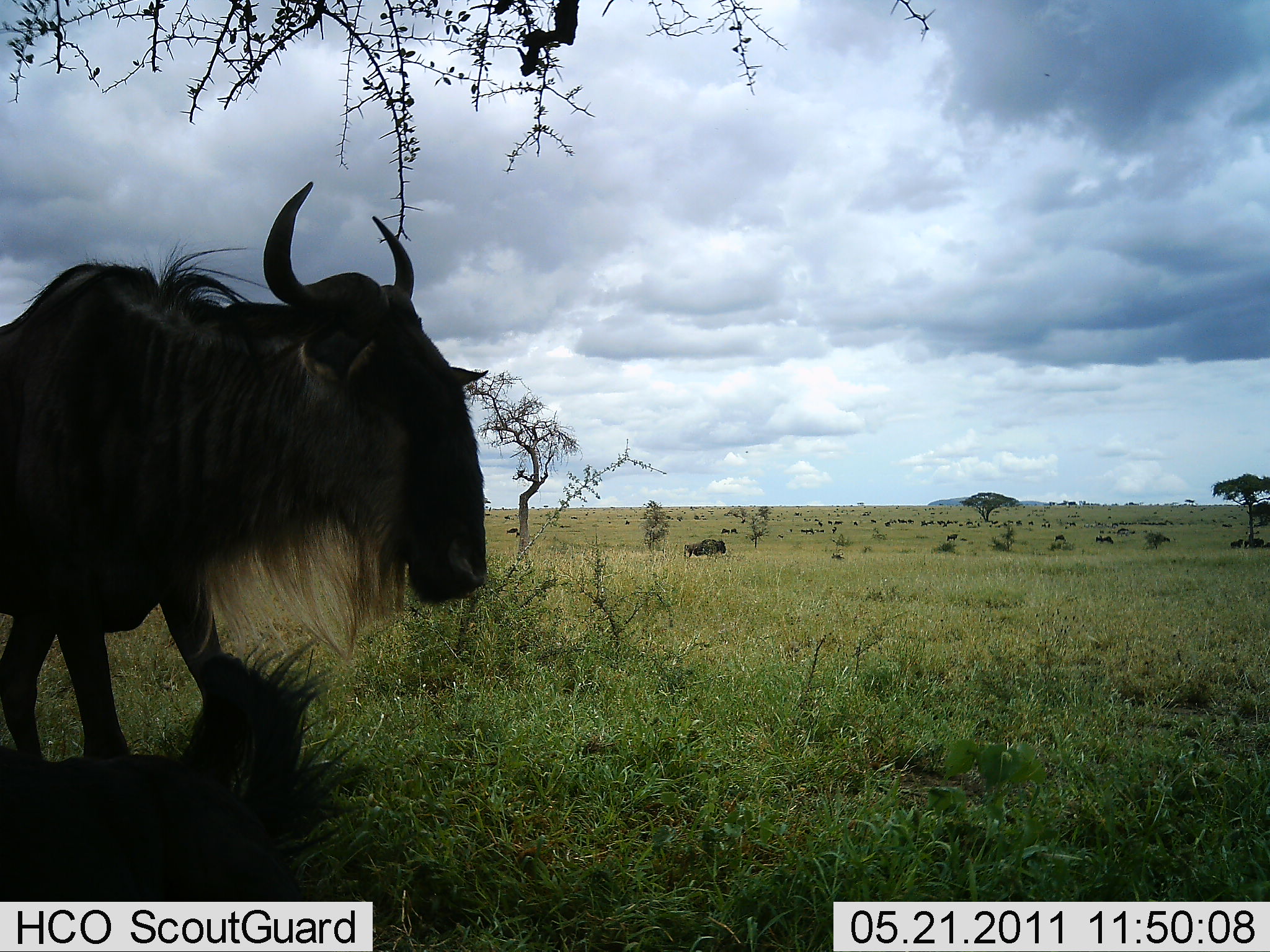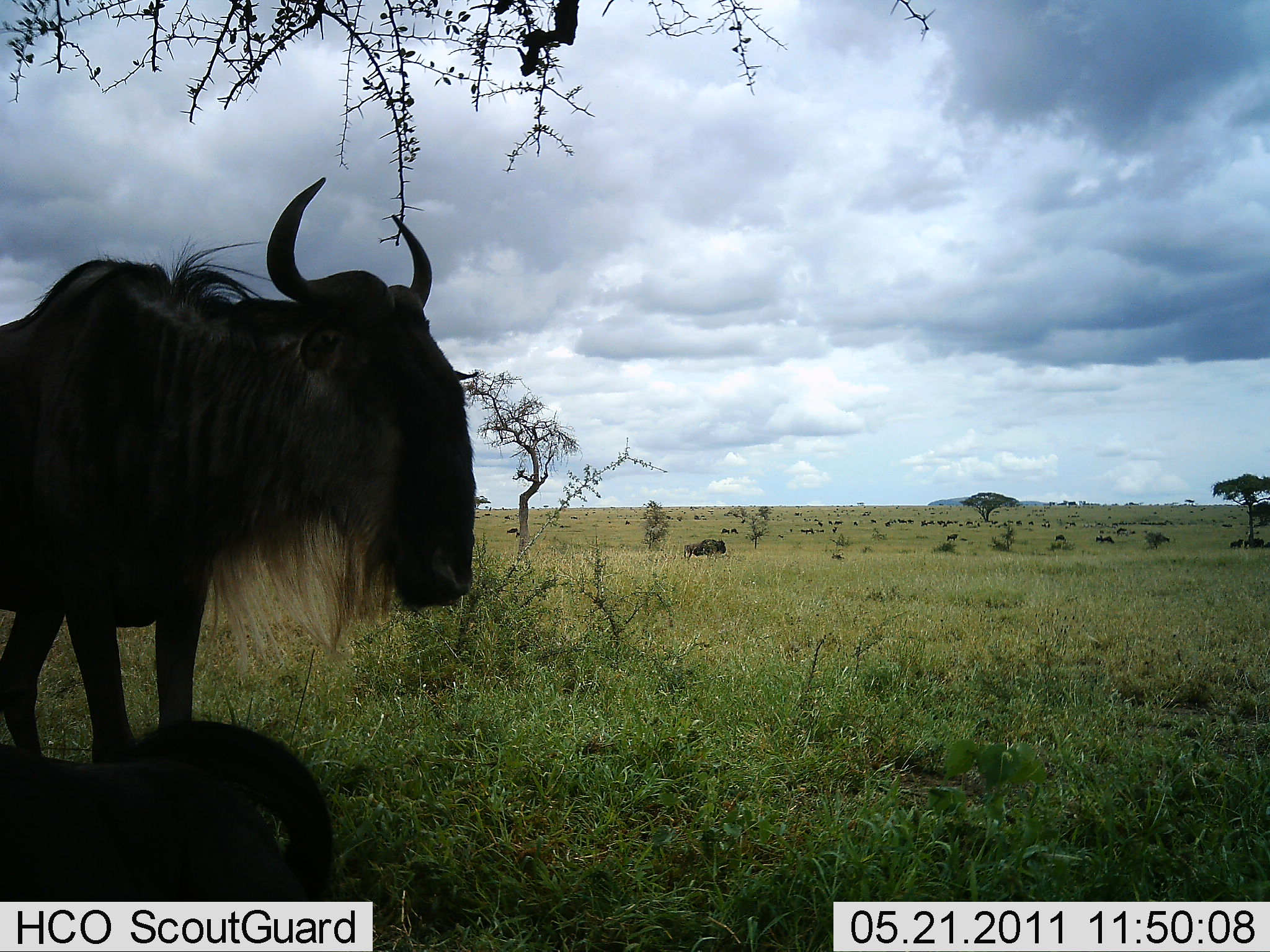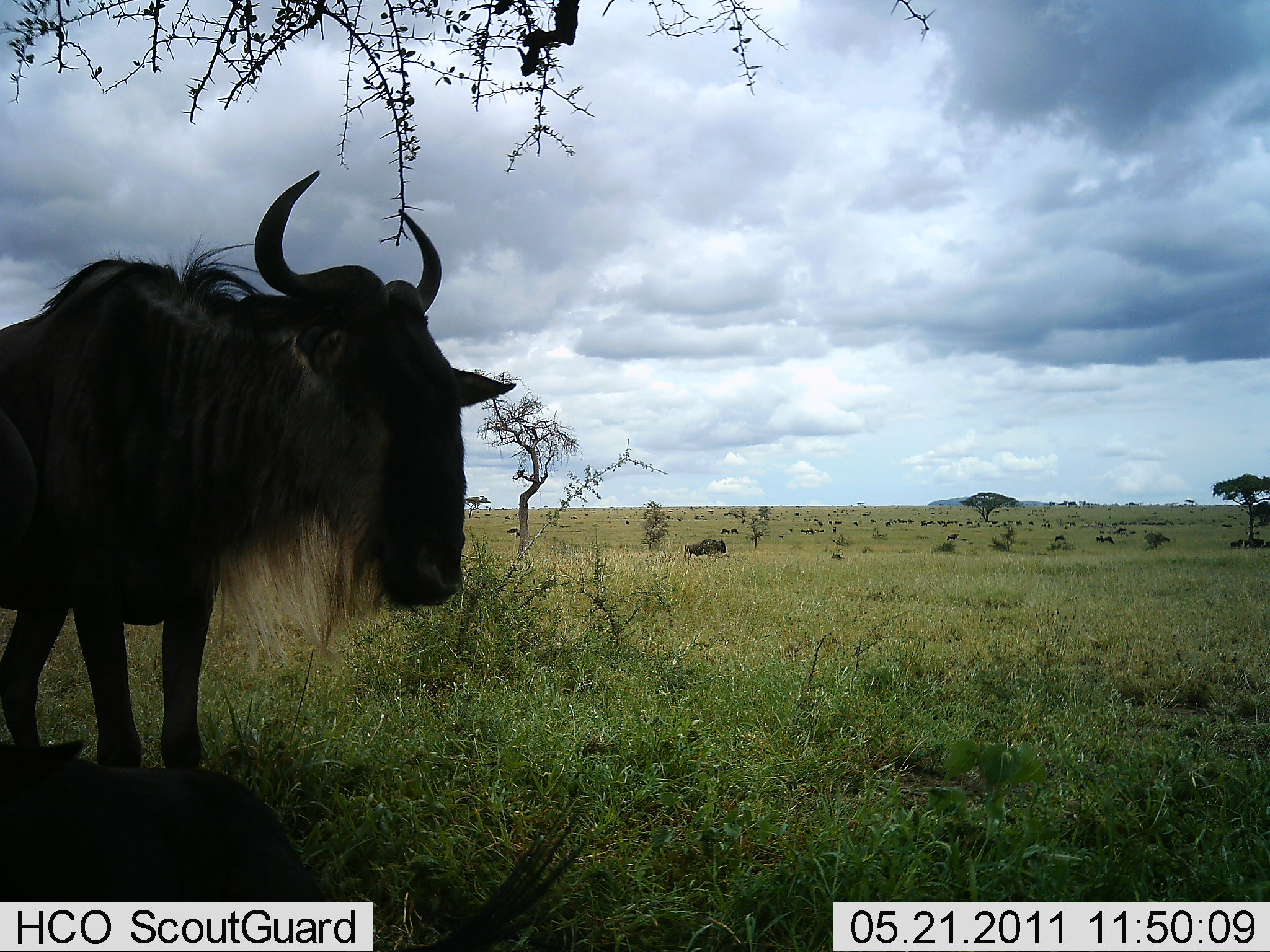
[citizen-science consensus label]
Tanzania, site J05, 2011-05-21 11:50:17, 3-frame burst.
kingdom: Animalia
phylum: Chordata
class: Mammalia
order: Artiodactyla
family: Bovidae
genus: Connochaetes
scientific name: Connochaetes taurinus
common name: blue wildebeest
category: wildebeest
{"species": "wildebeest (blue wildebeest) (Connochaetes taurinus)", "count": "2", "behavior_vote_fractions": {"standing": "92%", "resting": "50%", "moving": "0%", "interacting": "8%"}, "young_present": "0%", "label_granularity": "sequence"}